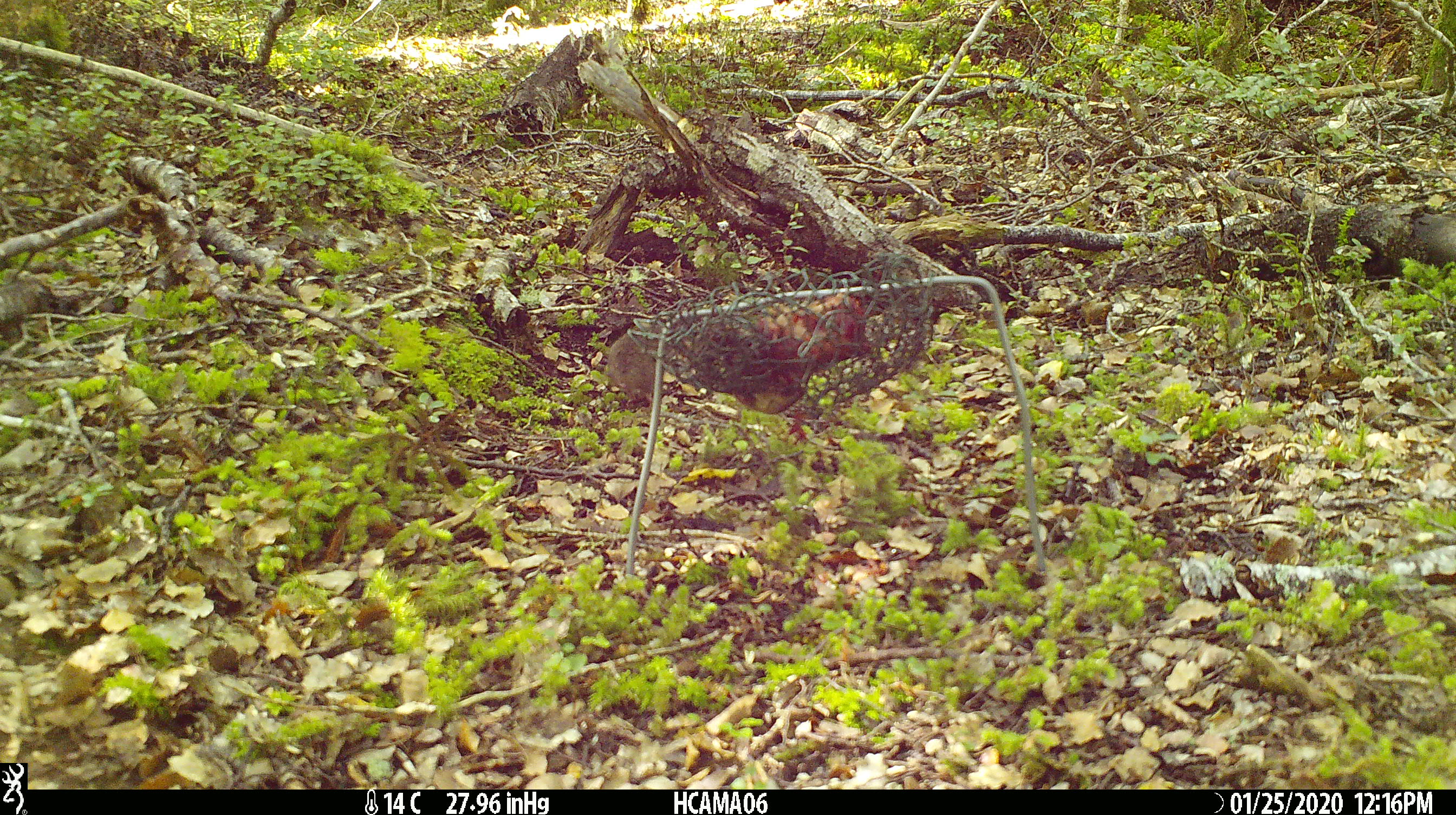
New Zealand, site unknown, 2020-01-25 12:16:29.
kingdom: Animalia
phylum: Chordata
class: Mammalia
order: Rodentia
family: Muridae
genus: Mus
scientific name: Mus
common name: mouse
Mouse (Mus).